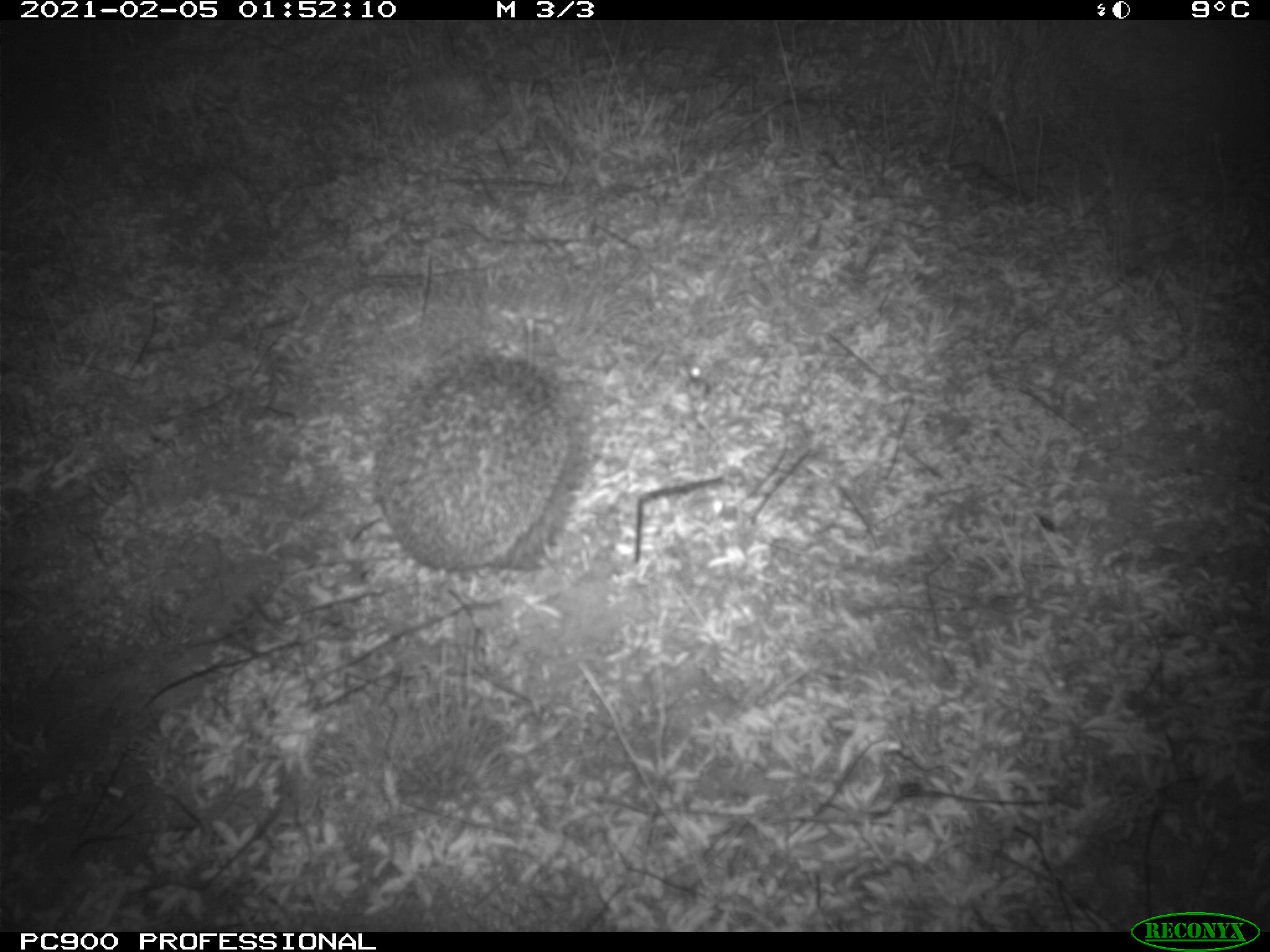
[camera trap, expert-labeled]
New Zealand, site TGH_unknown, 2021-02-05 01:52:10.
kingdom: Animalia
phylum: Chordata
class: Mammalia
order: Eulipotyphla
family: Erinaceidae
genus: Erinaceus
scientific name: Erinaceus europaeus europaeus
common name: european hedgehog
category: hedgehog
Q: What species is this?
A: Hedgehog (european hedgehog) (Erinaceus europaeus europaeus).